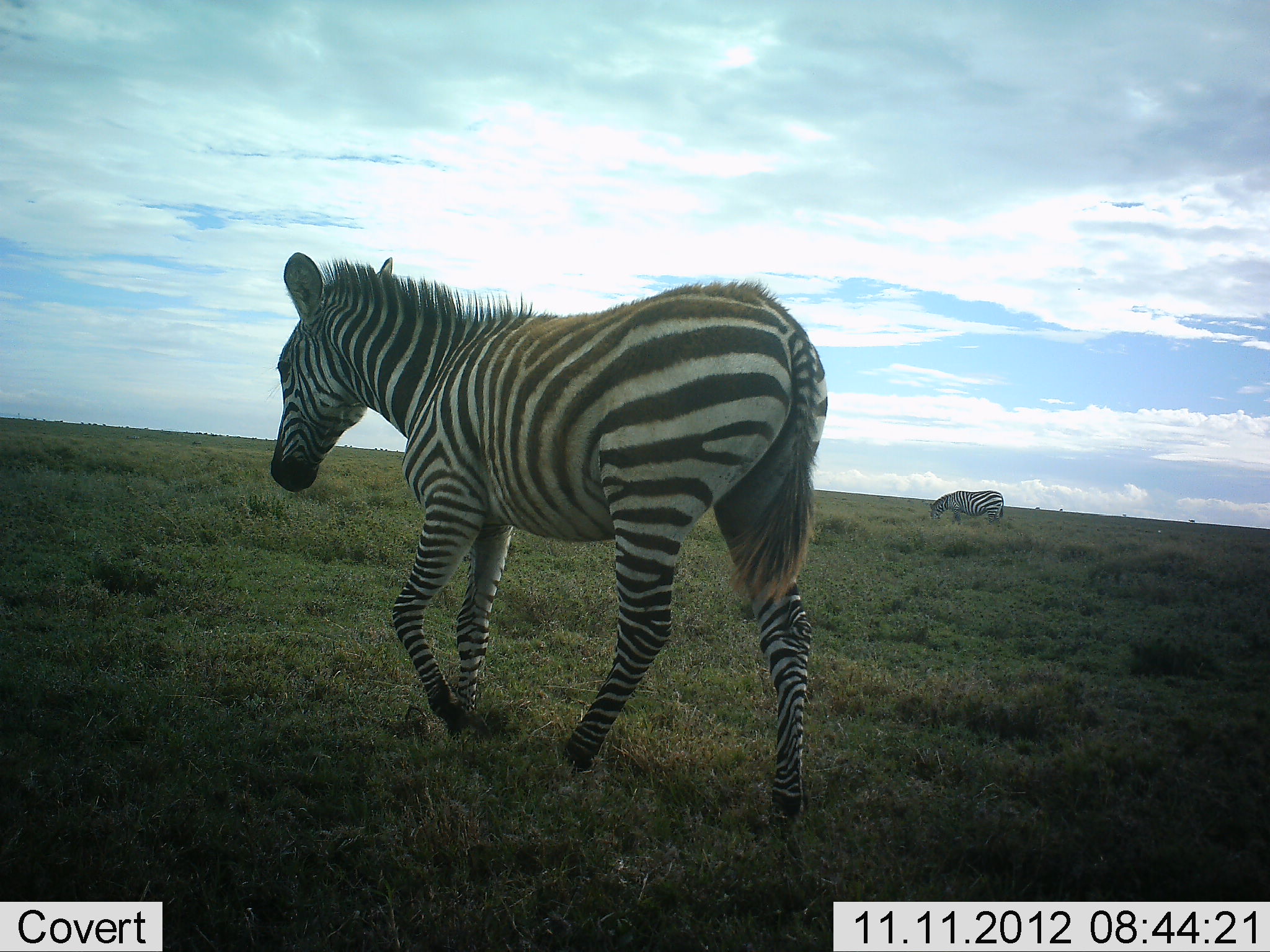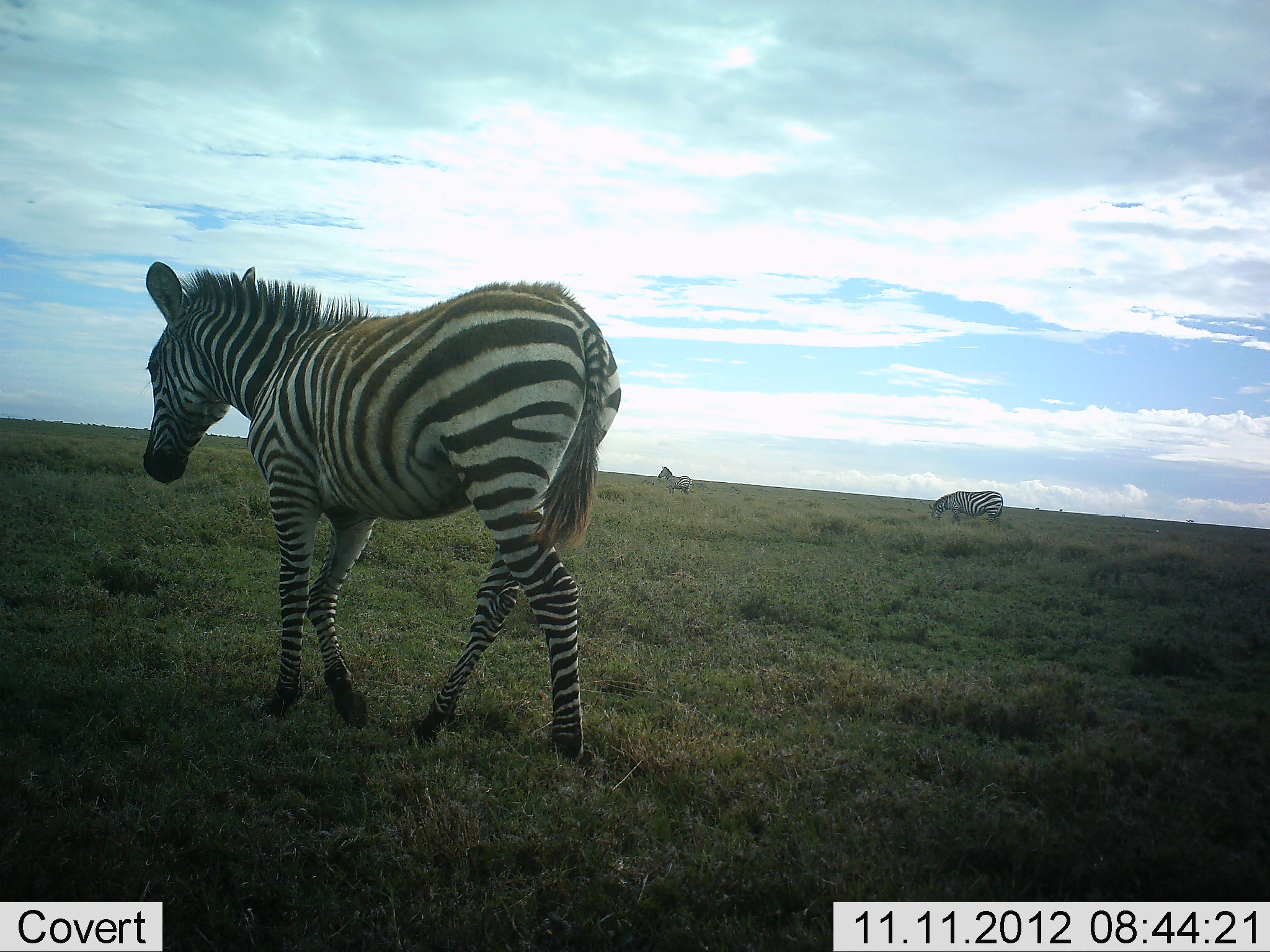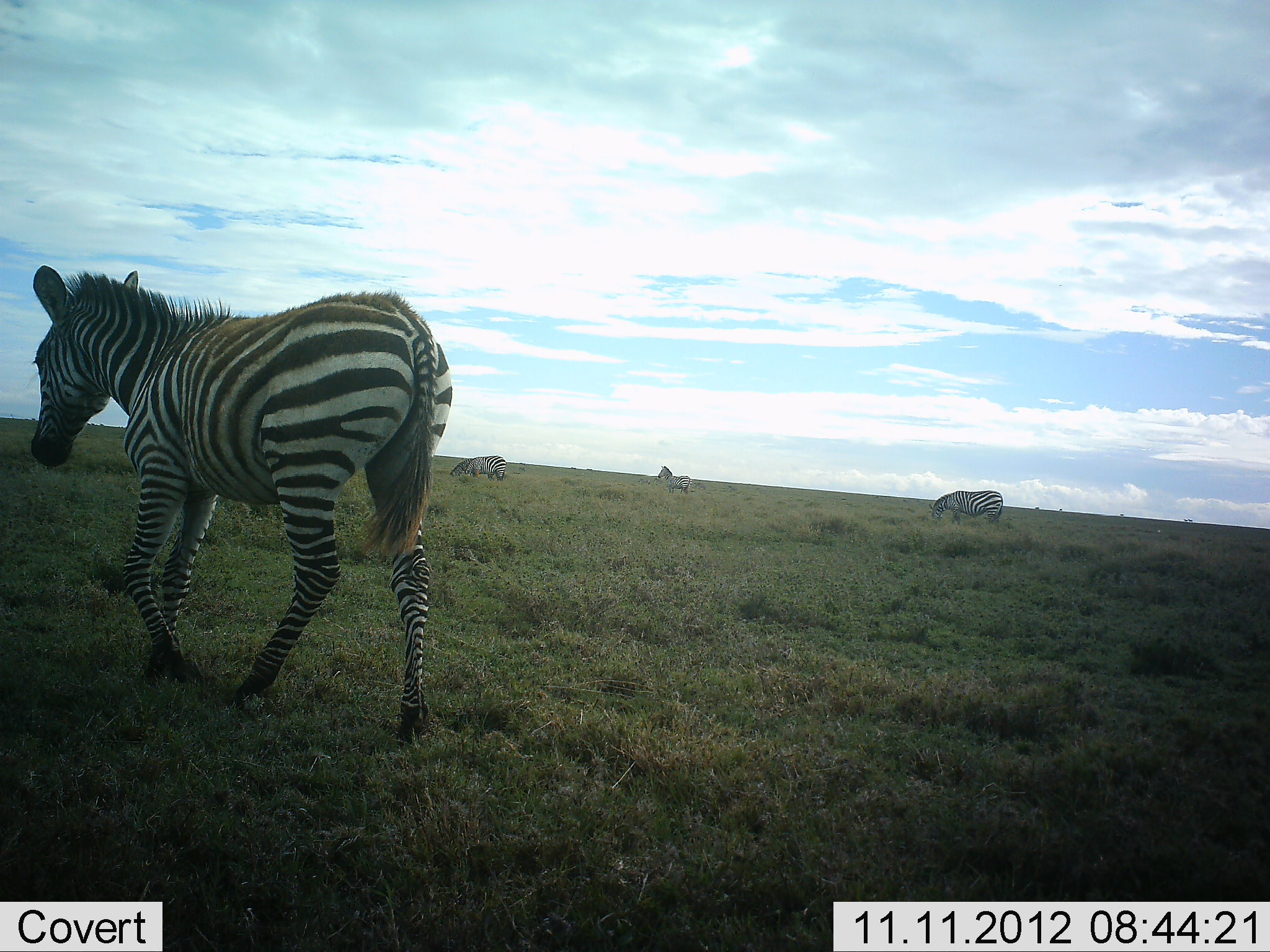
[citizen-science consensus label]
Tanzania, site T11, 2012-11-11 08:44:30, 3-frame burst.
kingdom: Animalia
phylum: Chordata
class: Mammalia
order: Perissodactyla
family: Equidae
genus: Equus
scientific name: Equus quagga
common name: plains zebra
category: zebra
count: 3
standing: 70%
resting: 0%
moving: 100%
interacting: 0%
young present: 0%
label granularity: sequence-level